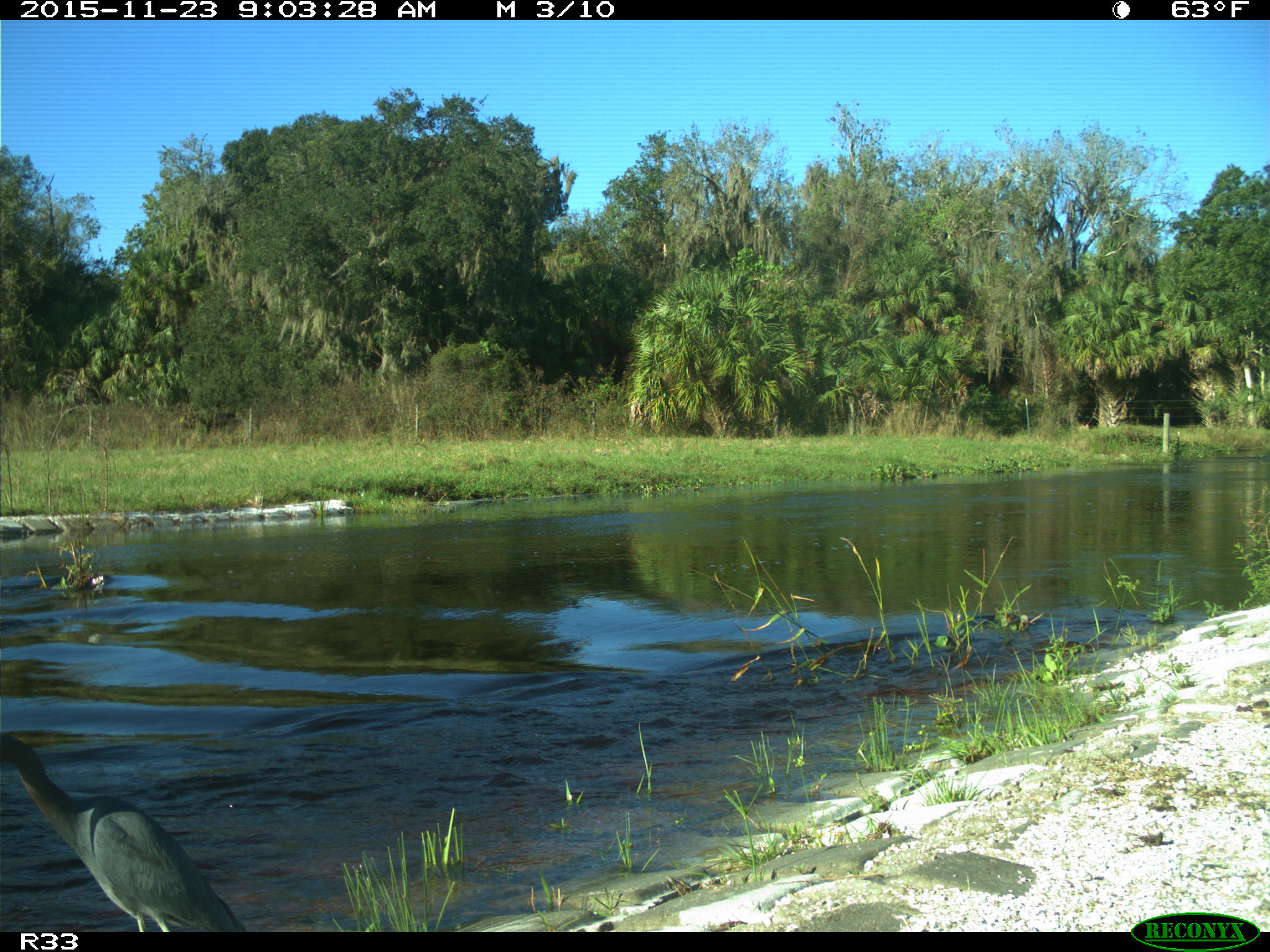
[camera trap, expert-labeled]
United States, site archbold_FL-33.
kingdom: Animalia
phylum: Chordata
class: Aves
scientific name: Aves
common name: birds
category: unidentified bird